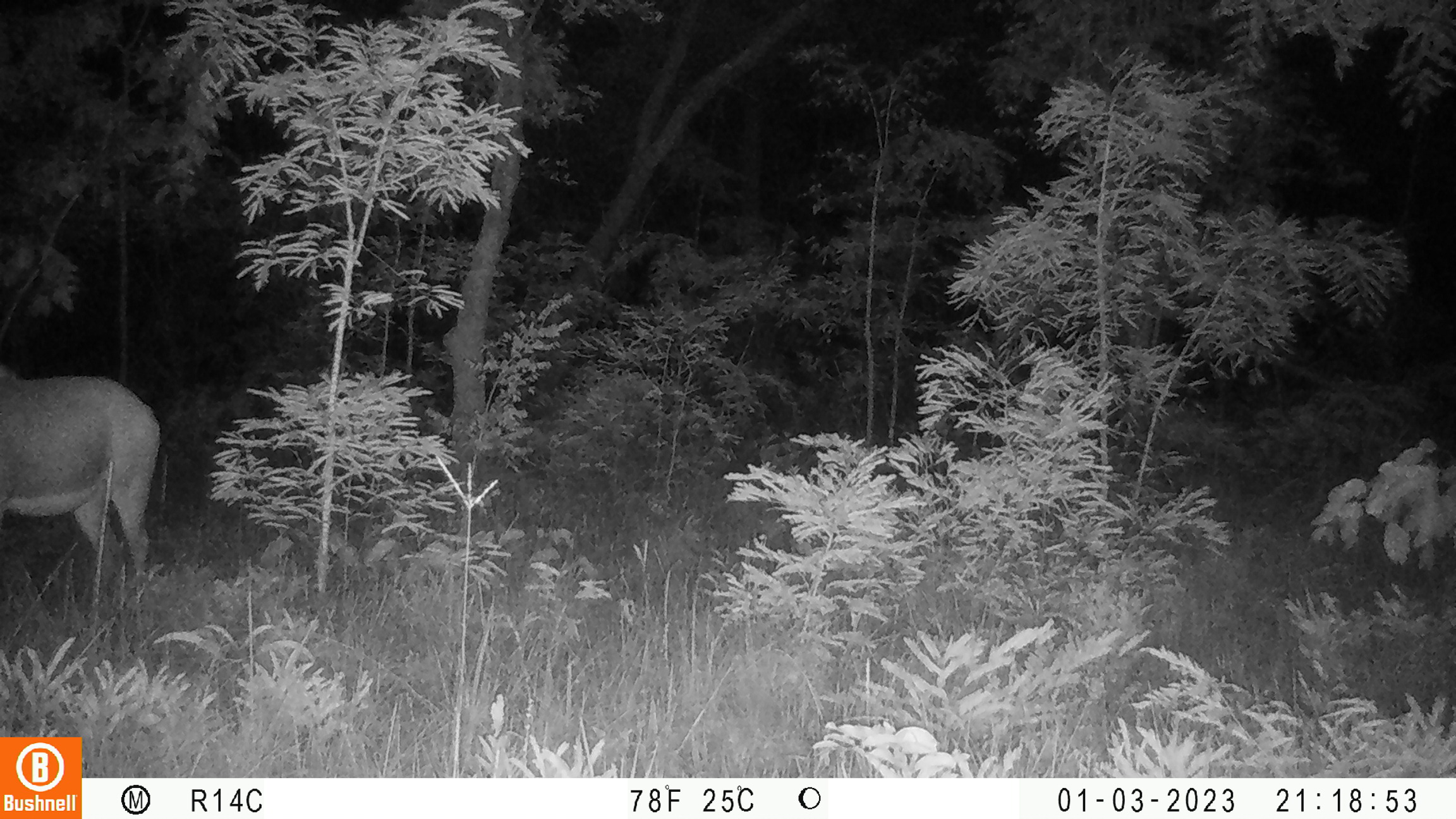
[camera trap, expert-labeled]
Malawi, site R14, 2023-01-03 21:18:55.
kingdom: Animalia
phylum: Chordata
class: Mammalia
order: Artiodactyla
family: Bovidae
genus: Hippotragus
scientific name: Hippotragus niger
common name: sable antelope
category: sable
Sable (sable antelope) (Hippotragus niger), count 1.